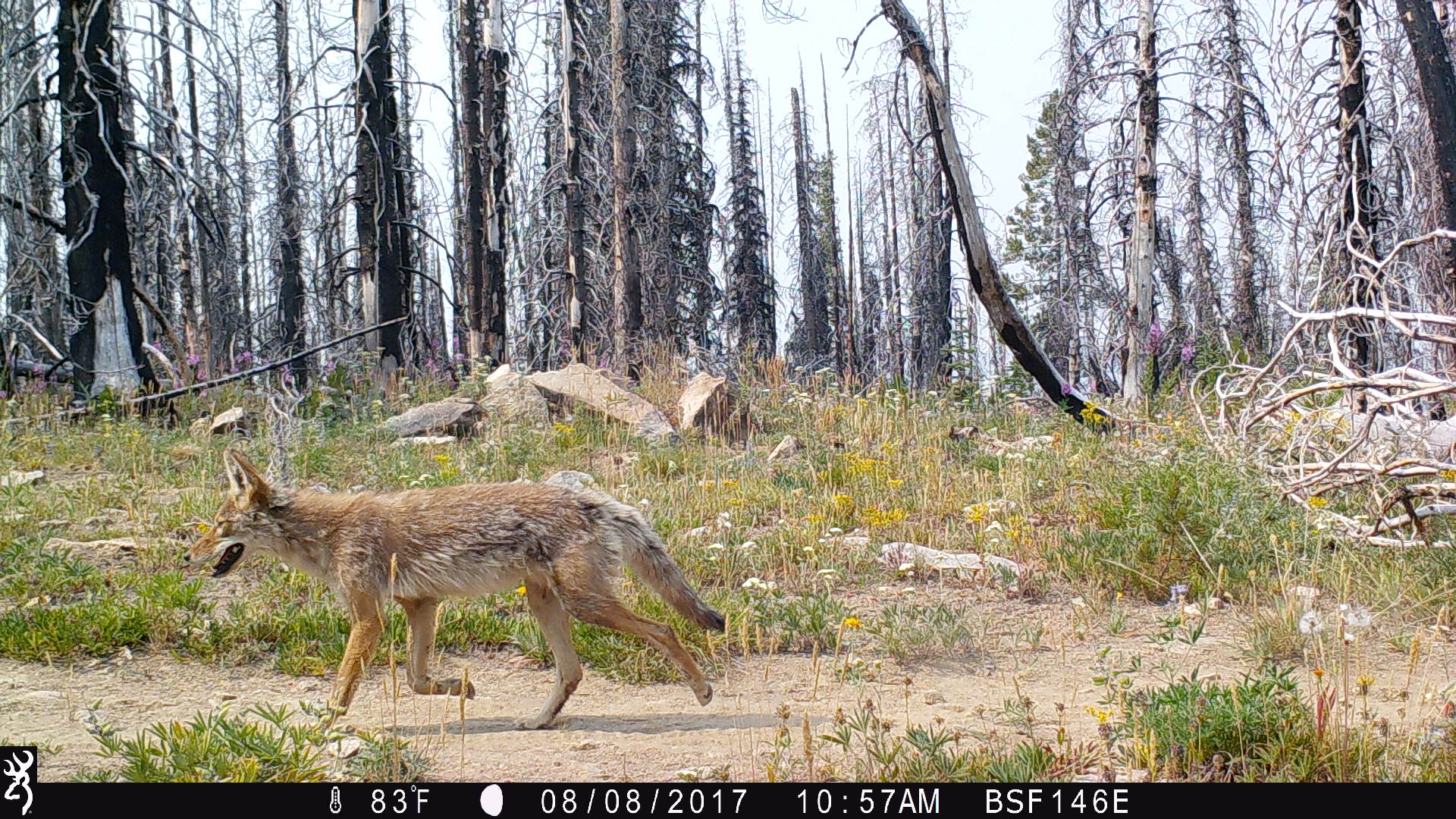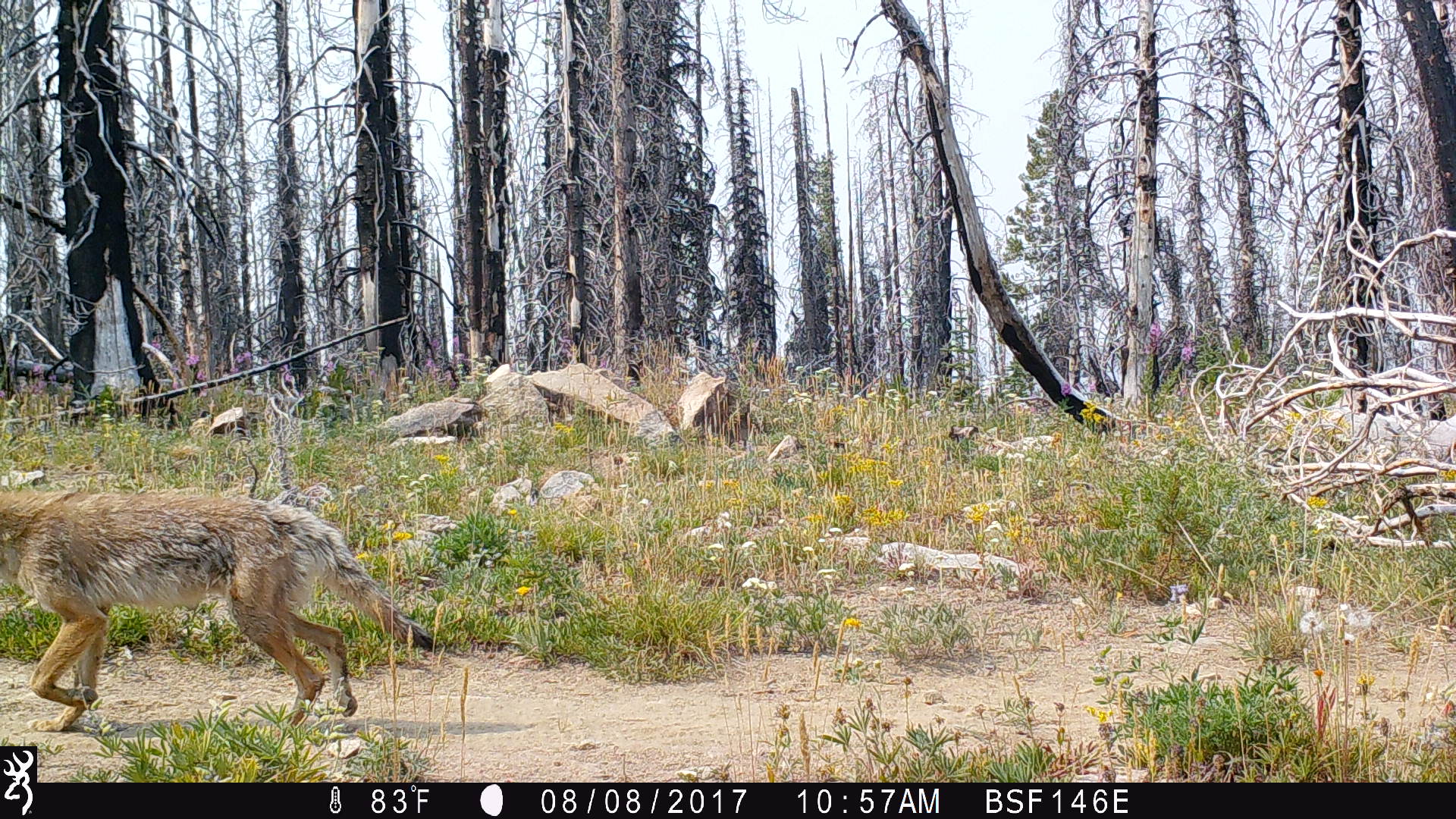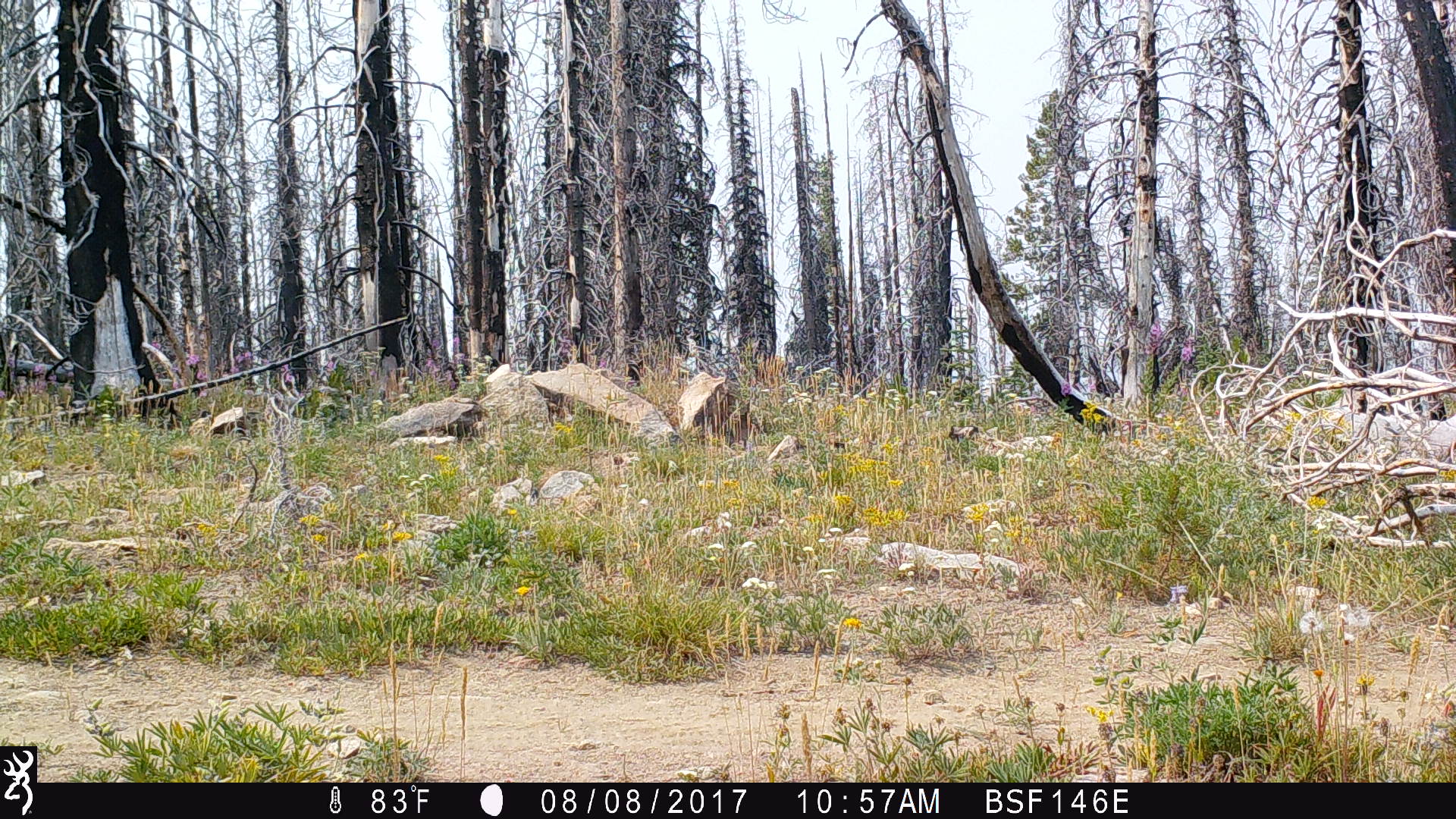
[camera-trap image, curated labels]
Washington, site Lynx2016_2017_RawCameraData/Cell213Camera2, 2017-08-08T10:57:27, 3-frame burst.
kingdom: Animalia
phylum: Chordata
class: Mammalia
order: Carnivora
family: Canidae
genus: Canis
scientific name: Canis latrans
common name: coyote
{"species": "Canis latrans (coyote)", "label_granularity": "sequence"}